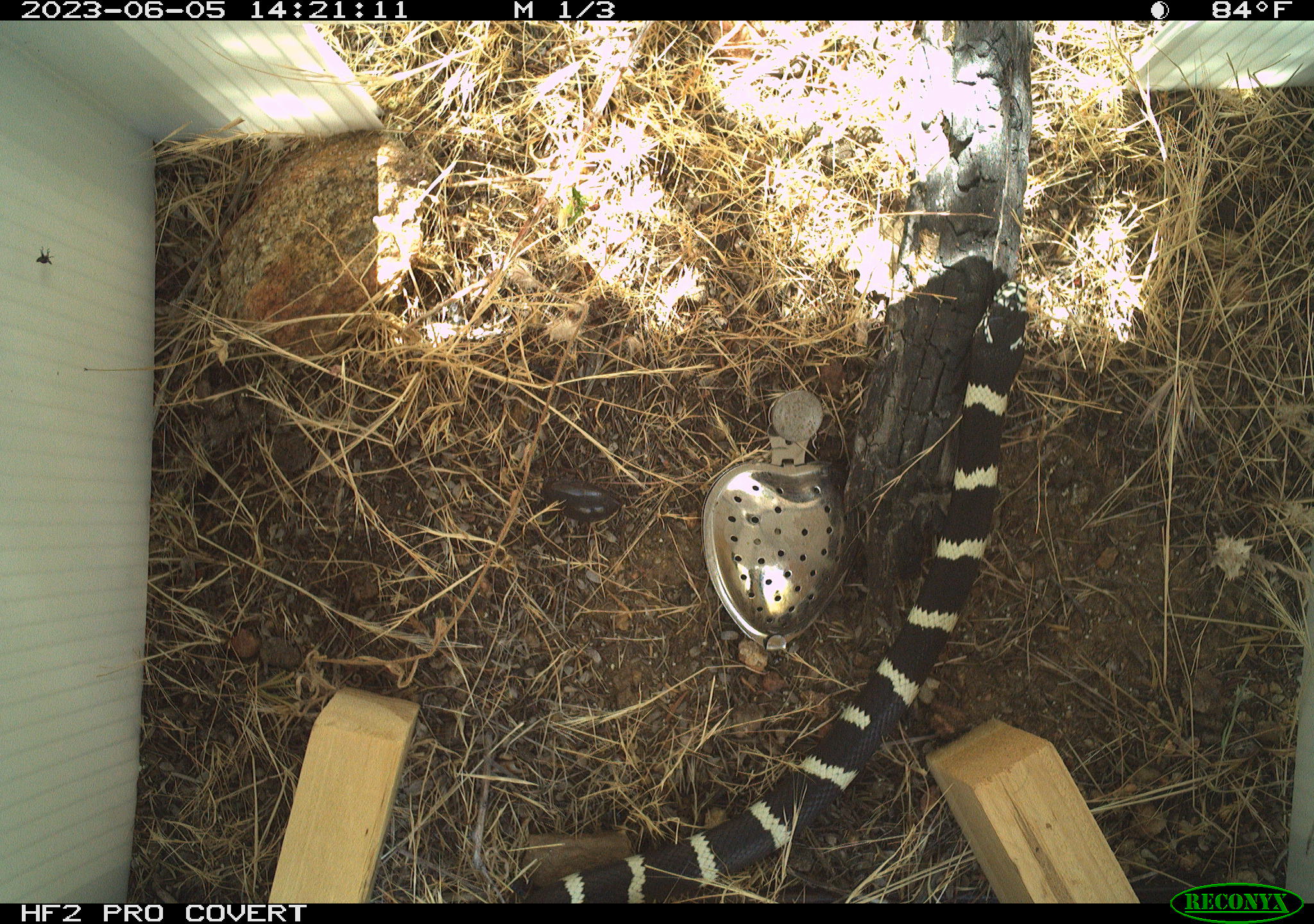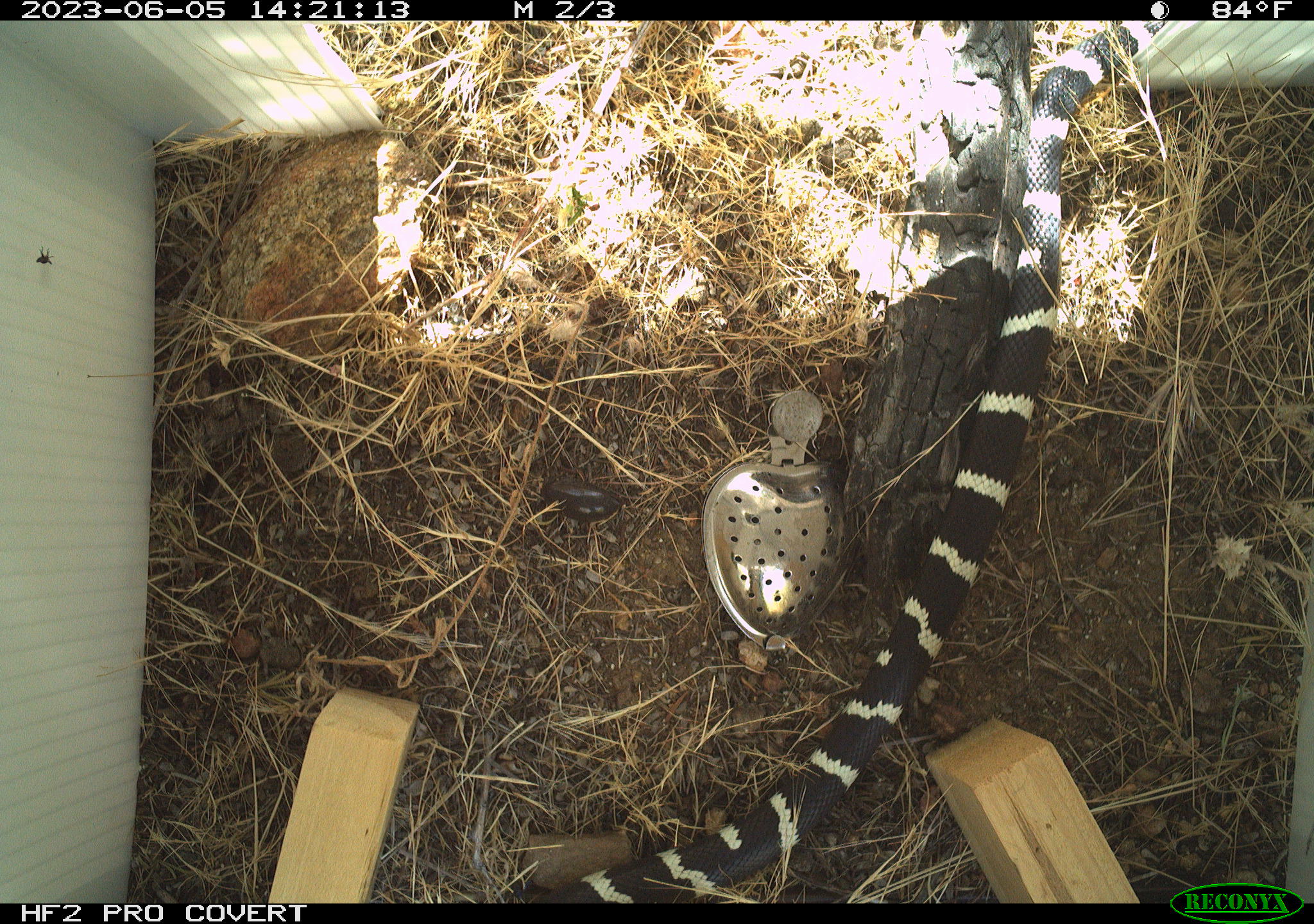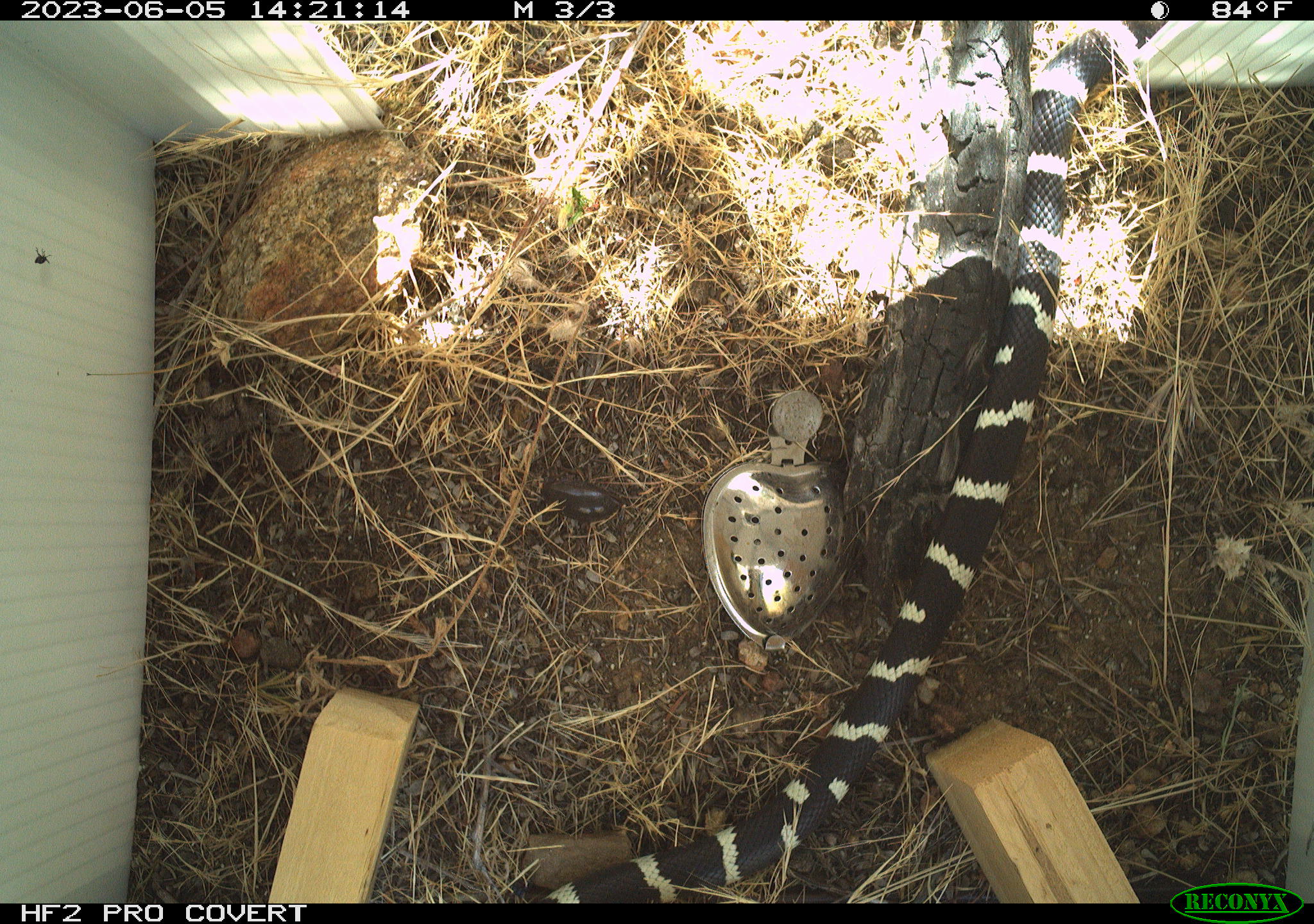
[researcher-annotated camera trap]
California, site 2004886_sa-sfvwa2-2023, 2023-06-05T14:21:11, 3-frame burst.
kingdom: Animalia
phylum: Chordata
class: Reptilia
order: Squamata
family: Colubridae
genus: Lampropeltis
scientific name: Lampropeltis californiae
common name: california kingsnake